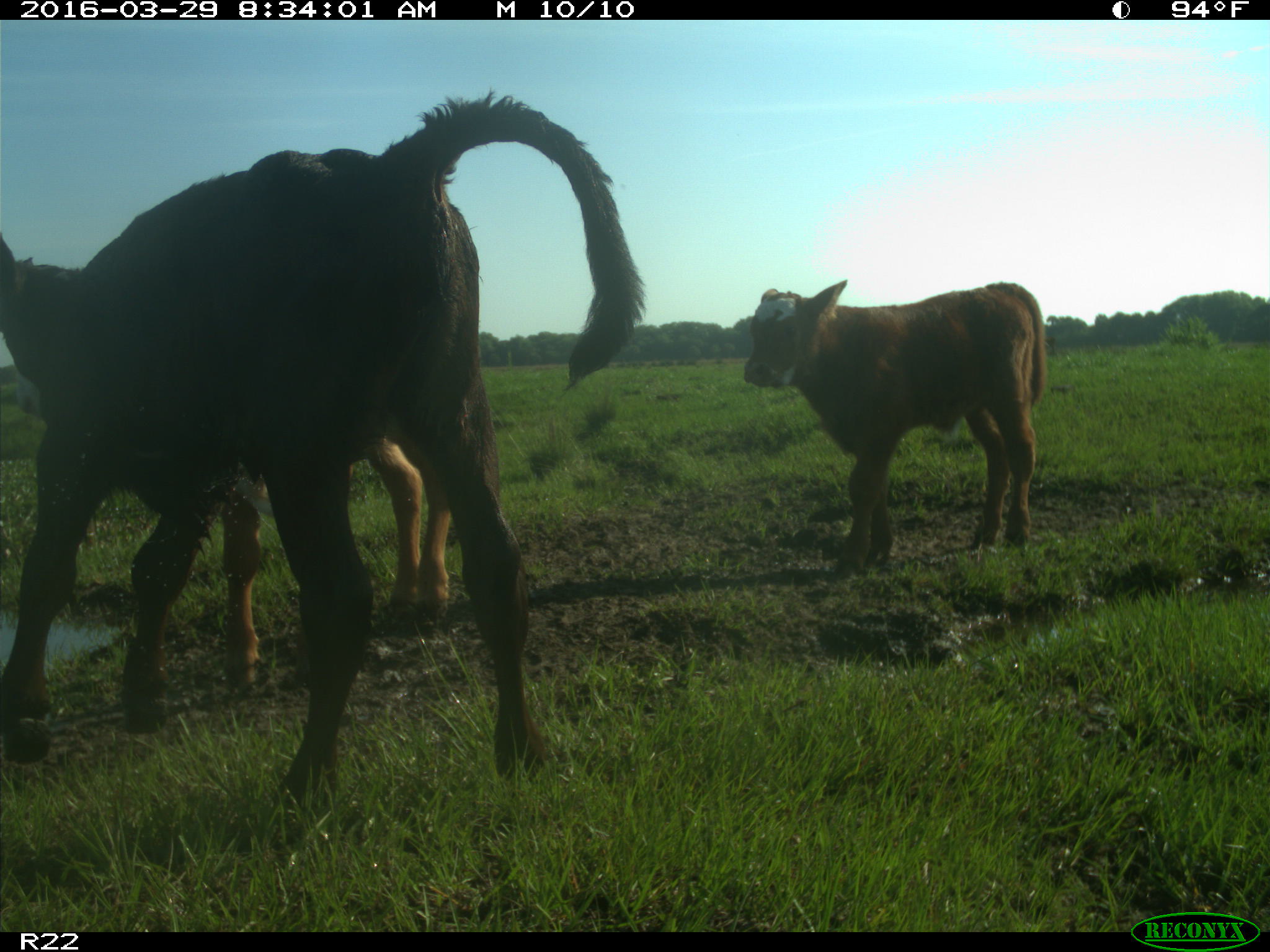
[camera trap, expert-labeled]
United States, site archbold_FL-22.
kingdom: Animalia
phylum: Chordata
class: Mammalia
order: Artiodactyla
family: Bovidae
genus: Bos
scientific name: Bos taurus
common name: domestic cow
Bos taurus (domestic cow).